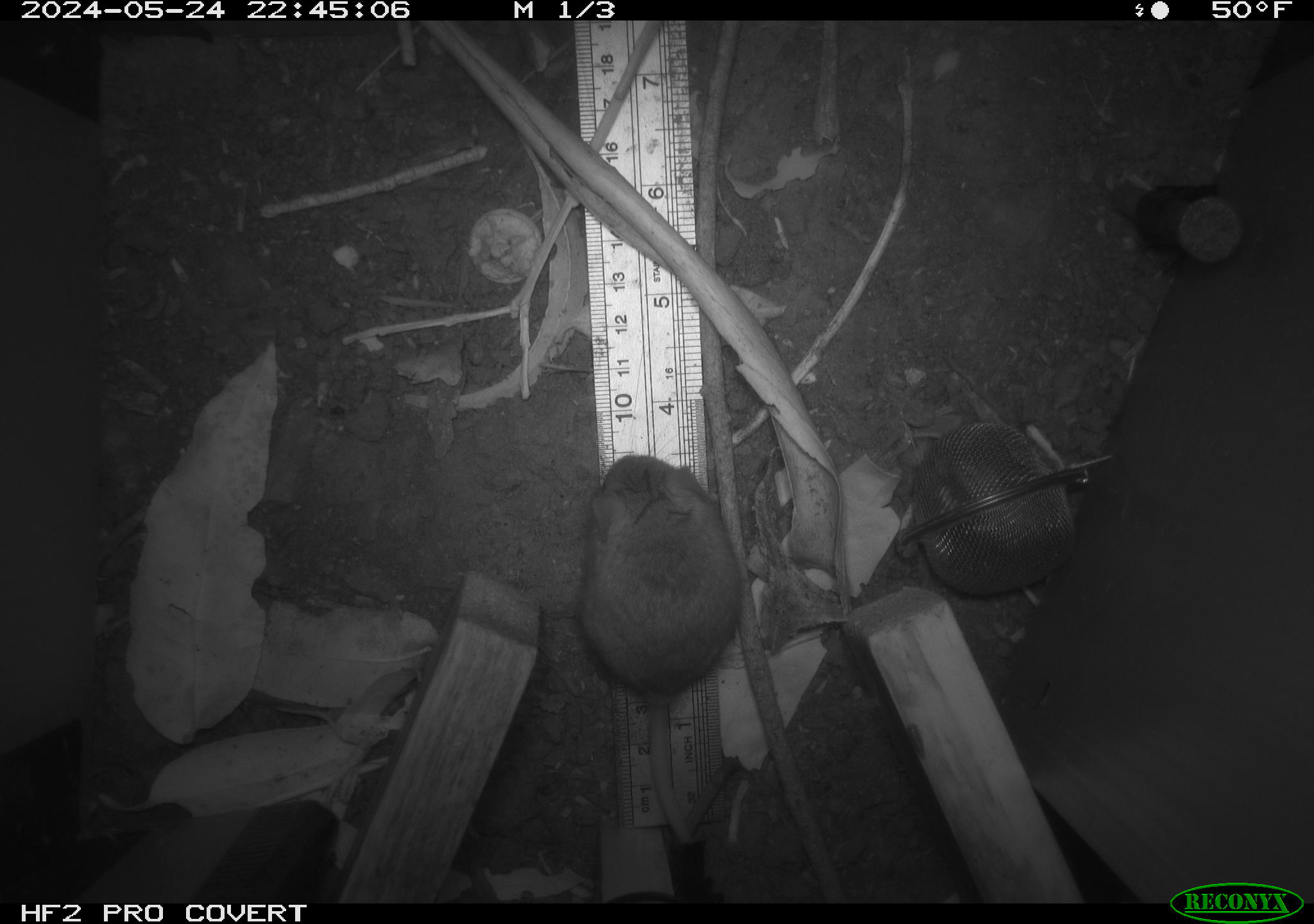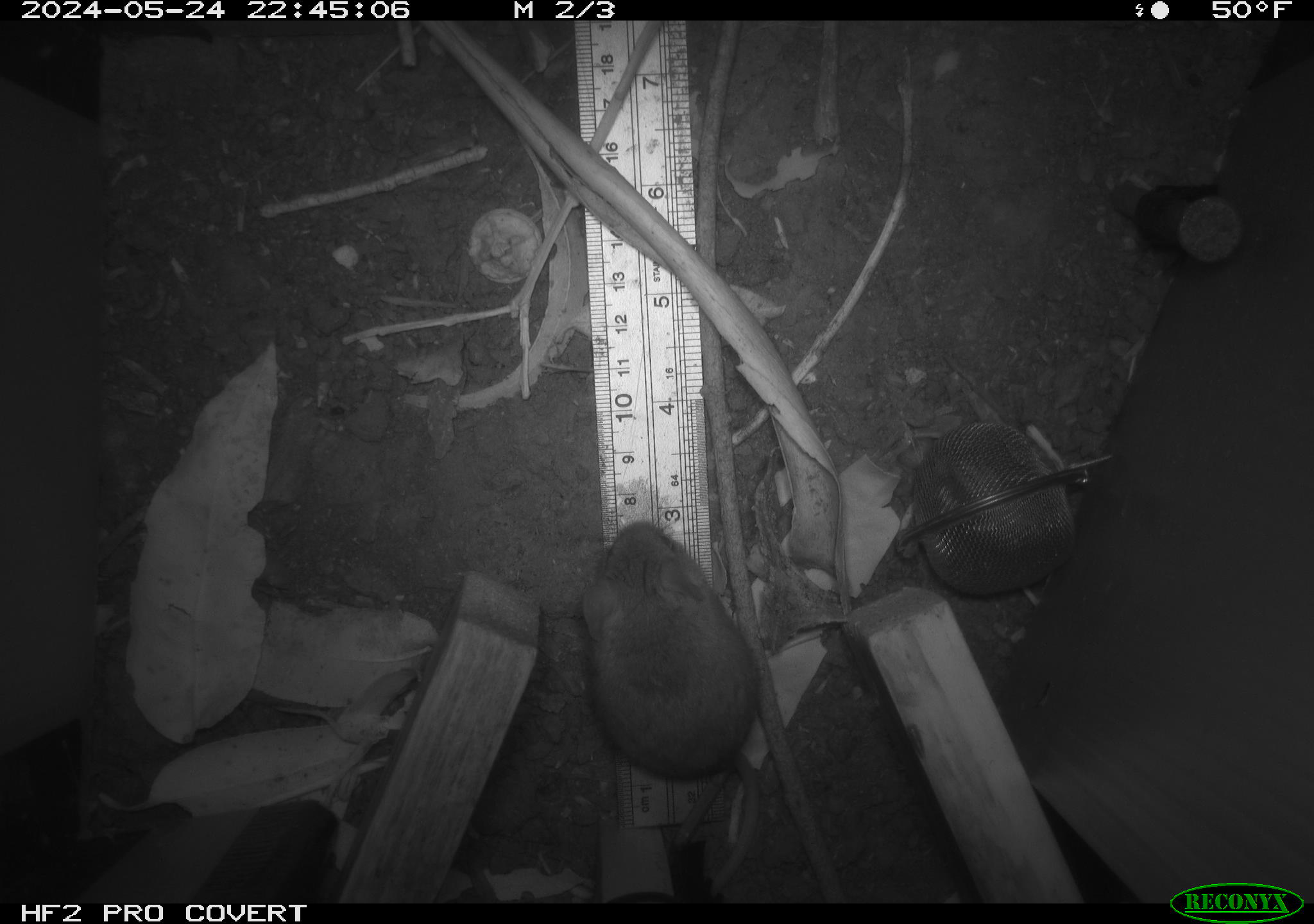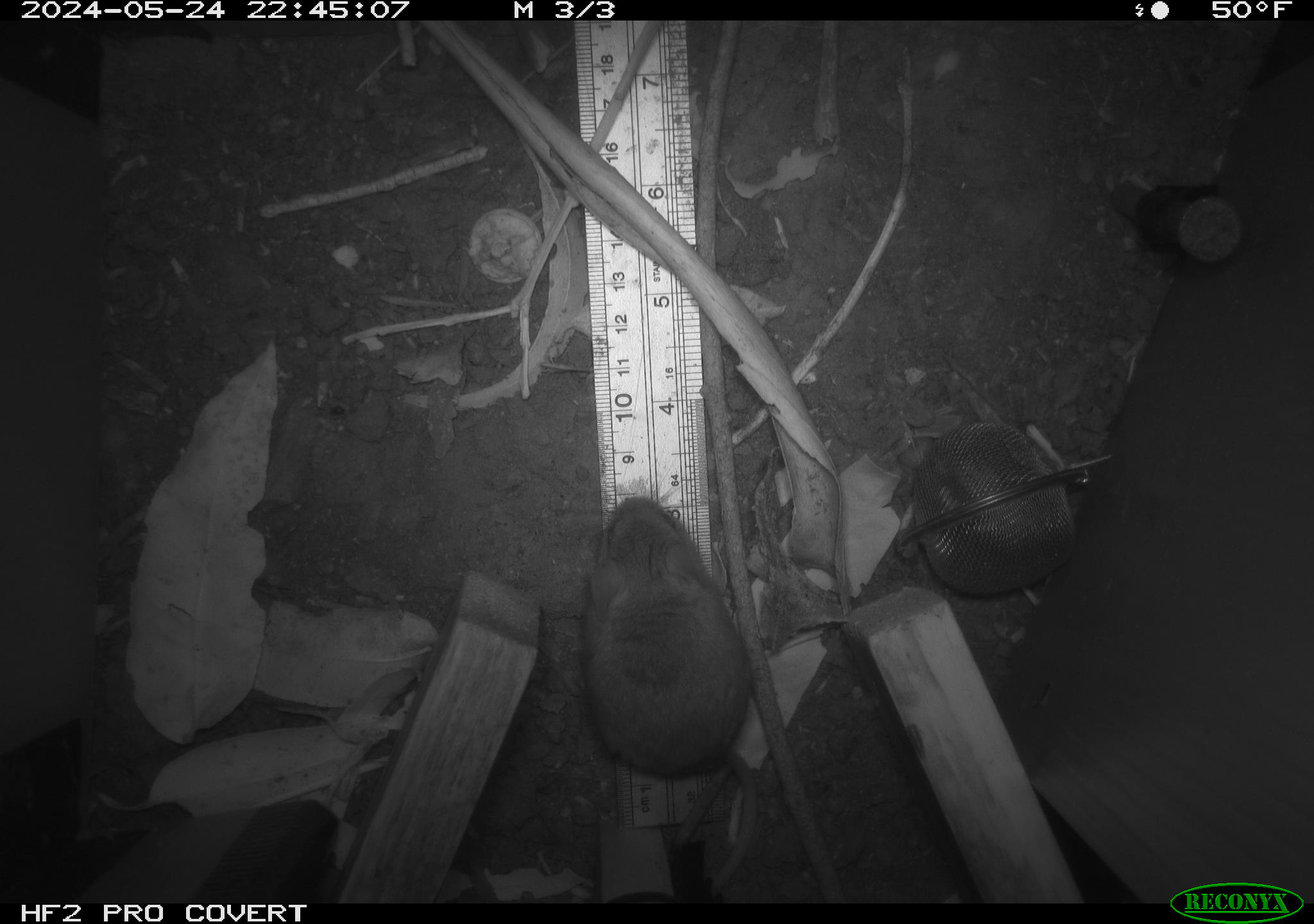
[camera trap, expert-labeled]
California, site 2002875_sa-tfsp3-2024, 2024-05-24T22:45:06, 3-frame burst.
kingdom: Animalia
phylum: Chordata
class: Mammalia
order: Rodentia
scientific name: Rodentia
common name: rodent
Rodent (Rodentia).